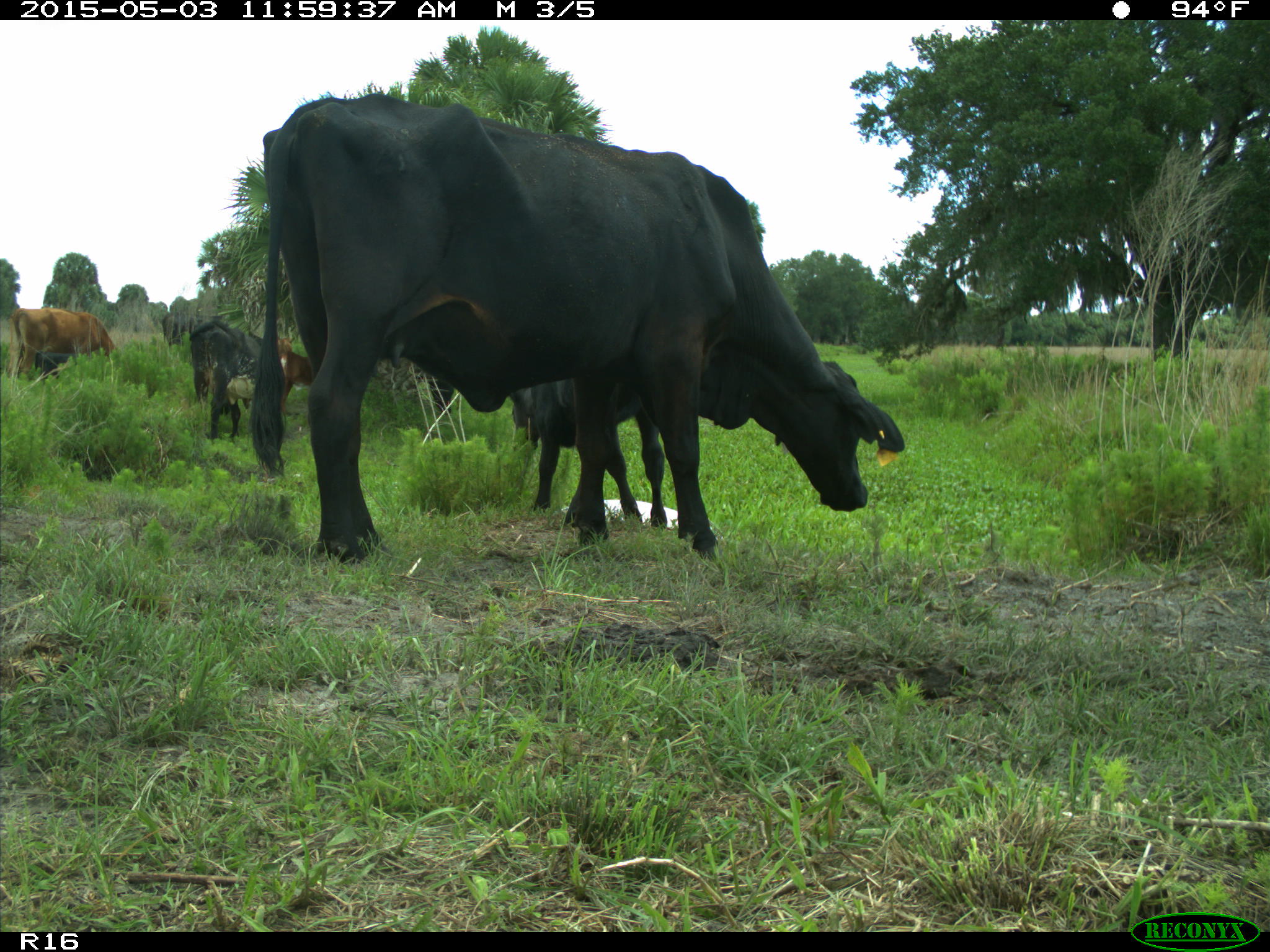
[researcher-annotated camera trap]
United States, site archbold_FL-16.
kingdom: Animalia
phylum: Chordata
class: Mammalia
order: Artiodactyla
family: Bovidae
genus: Bos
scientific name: Bos taurus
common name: domestic cow